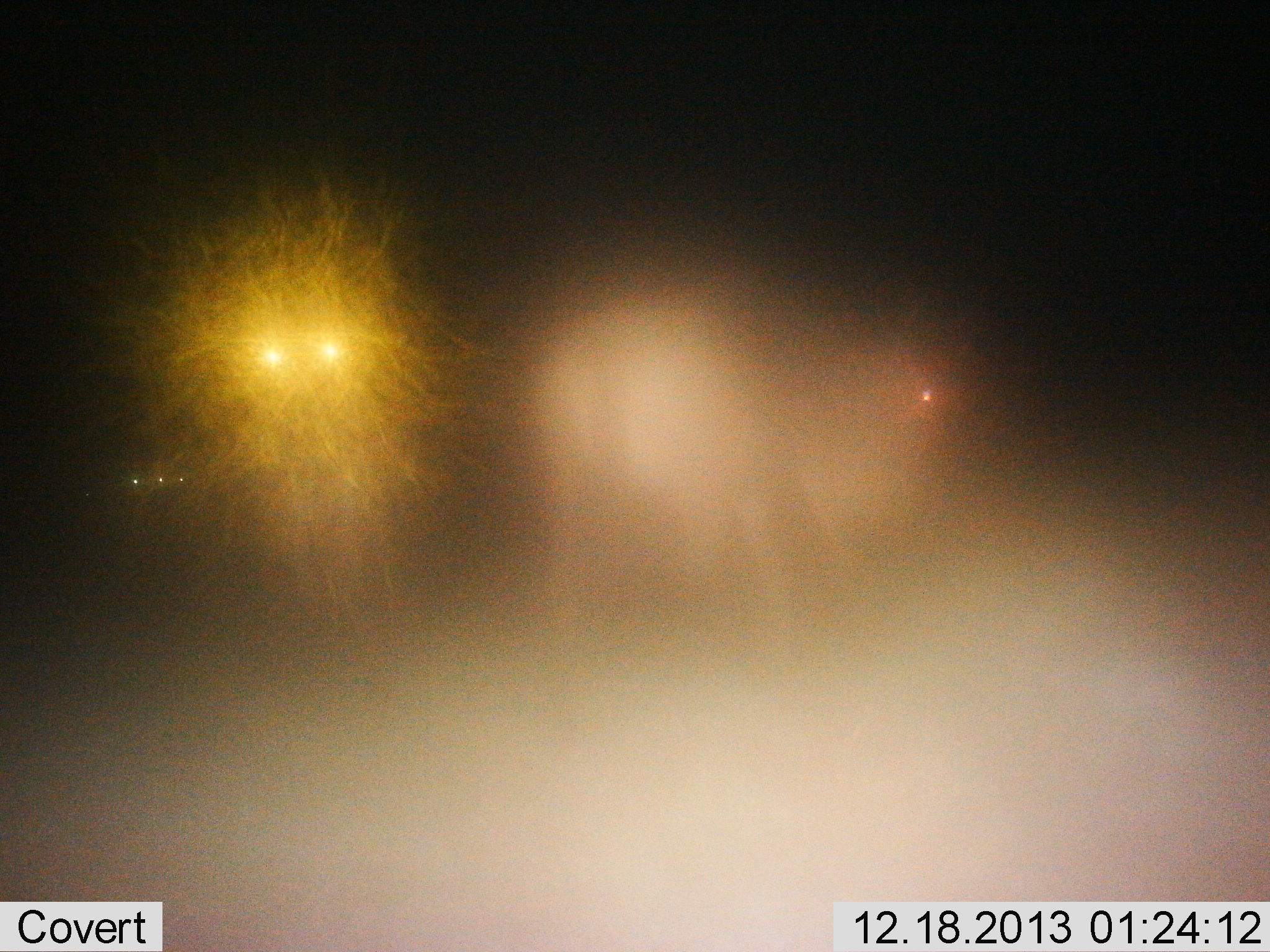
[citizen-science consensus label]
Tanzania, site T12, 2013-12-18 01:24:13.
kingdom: Animalia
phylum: Chordata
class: Mammalia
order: Artiodactyla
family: Bovidae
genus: Connochaetes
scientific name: Connochaetes taurinus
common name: blue wildebeest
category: wildebeest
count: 2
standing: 86%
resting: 0%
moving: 14%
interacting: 0%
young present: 0%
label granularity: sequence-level